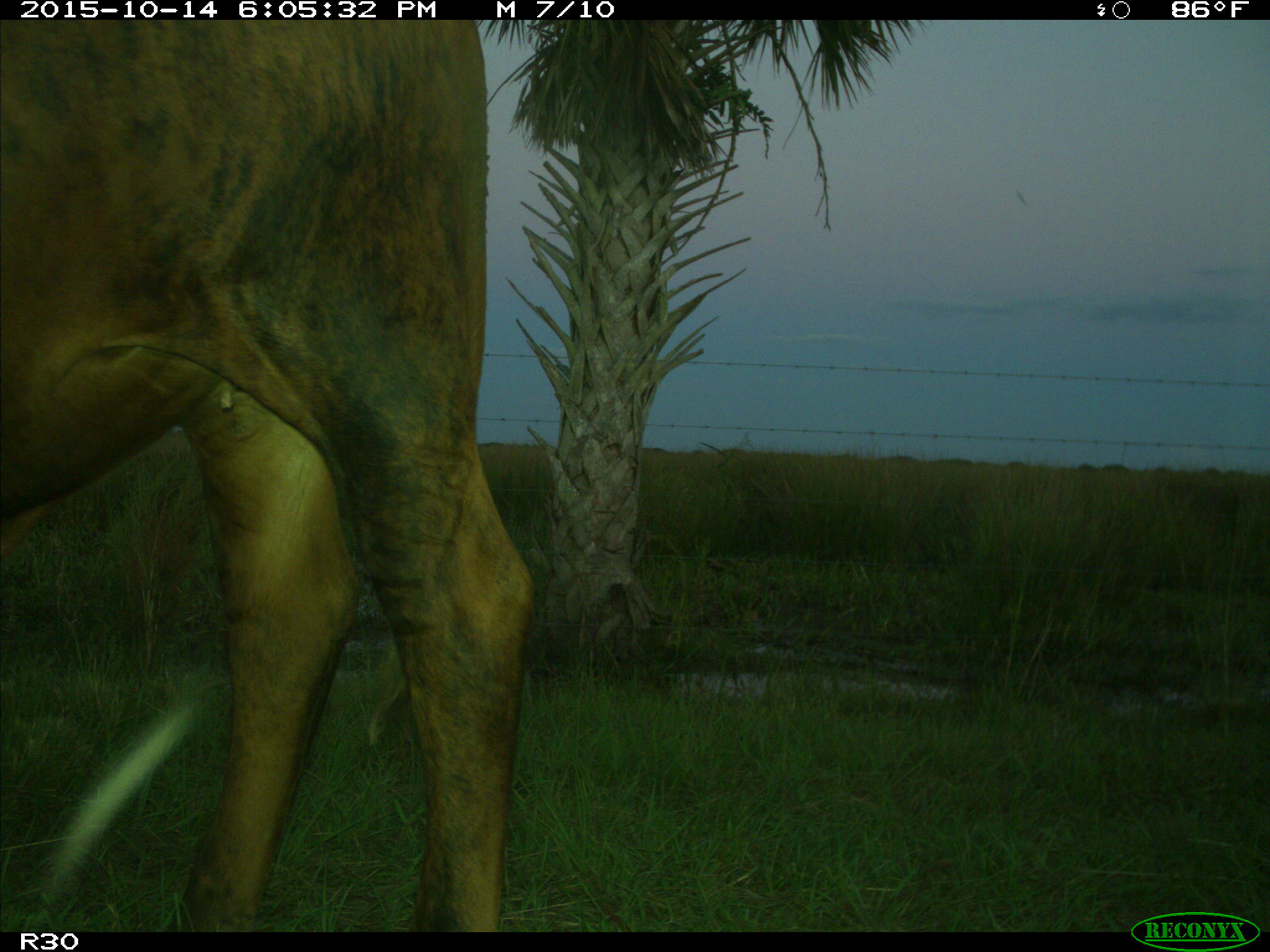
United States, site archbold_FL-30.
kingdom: Animalia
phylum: Chordata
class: Mammalia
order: Artiodactyla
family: Bovidae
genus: Bos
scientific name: Bos taurus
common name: domestic cow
Bos taurus (domestic cow).